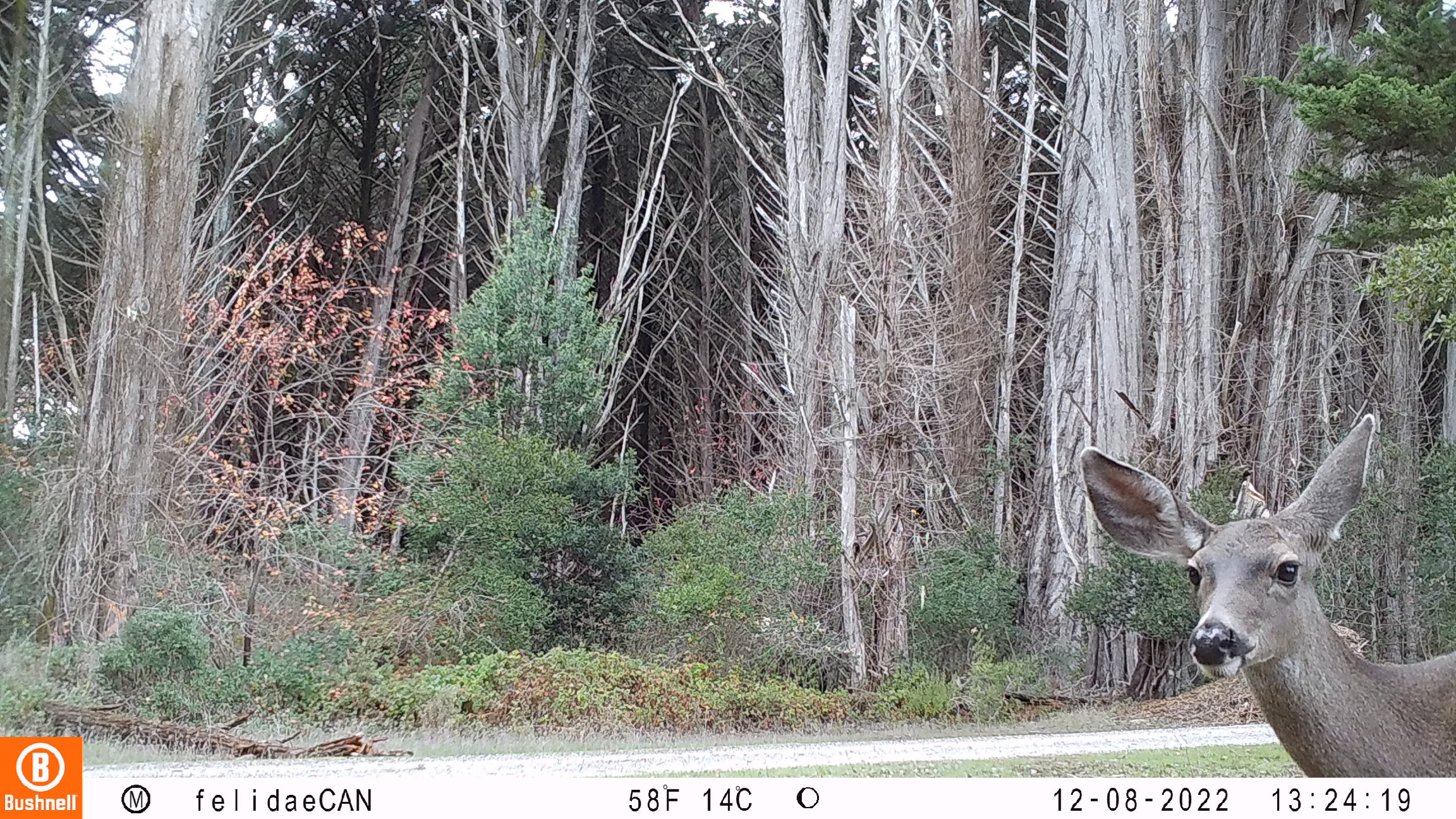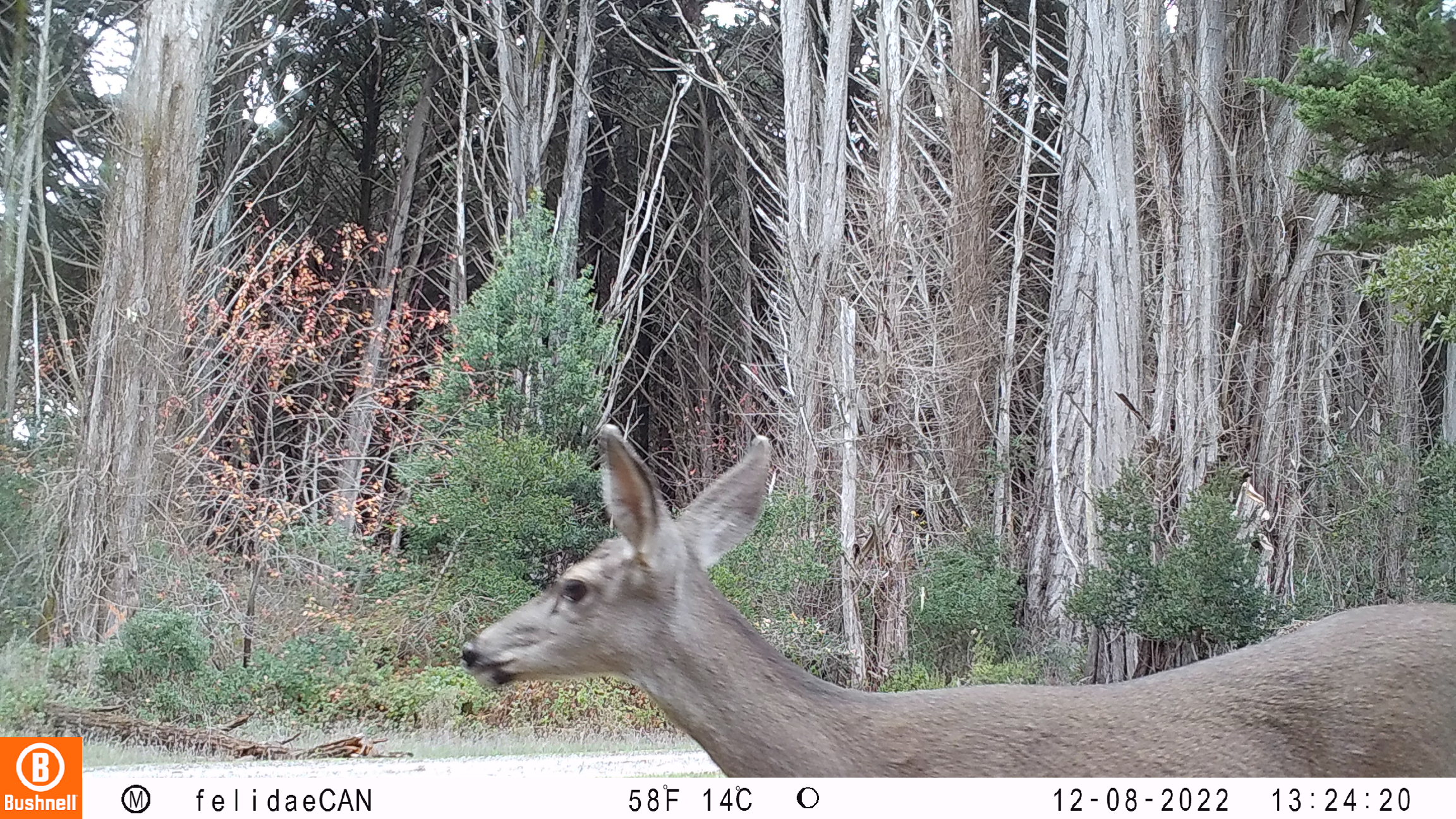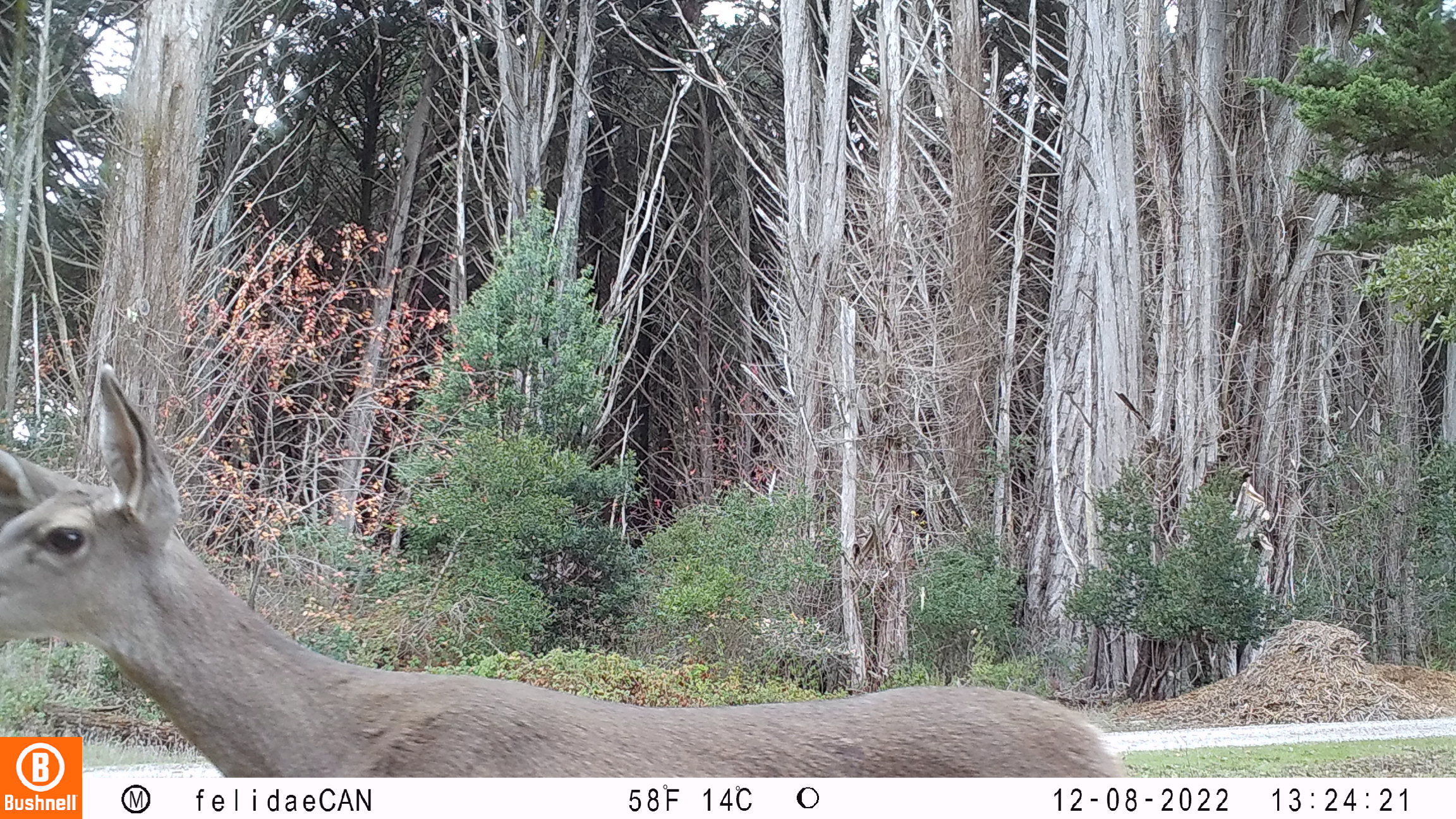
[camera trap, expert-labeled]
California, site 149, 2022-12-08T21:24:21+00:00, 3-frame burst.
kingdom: Animalia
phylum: Chordata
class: Mammalia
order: Artiodactyla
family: Cervidae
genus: Odocoileus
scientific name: Odocoileus hemionus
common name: mule deer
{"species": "mule deer (Odocoileus hemionus)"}